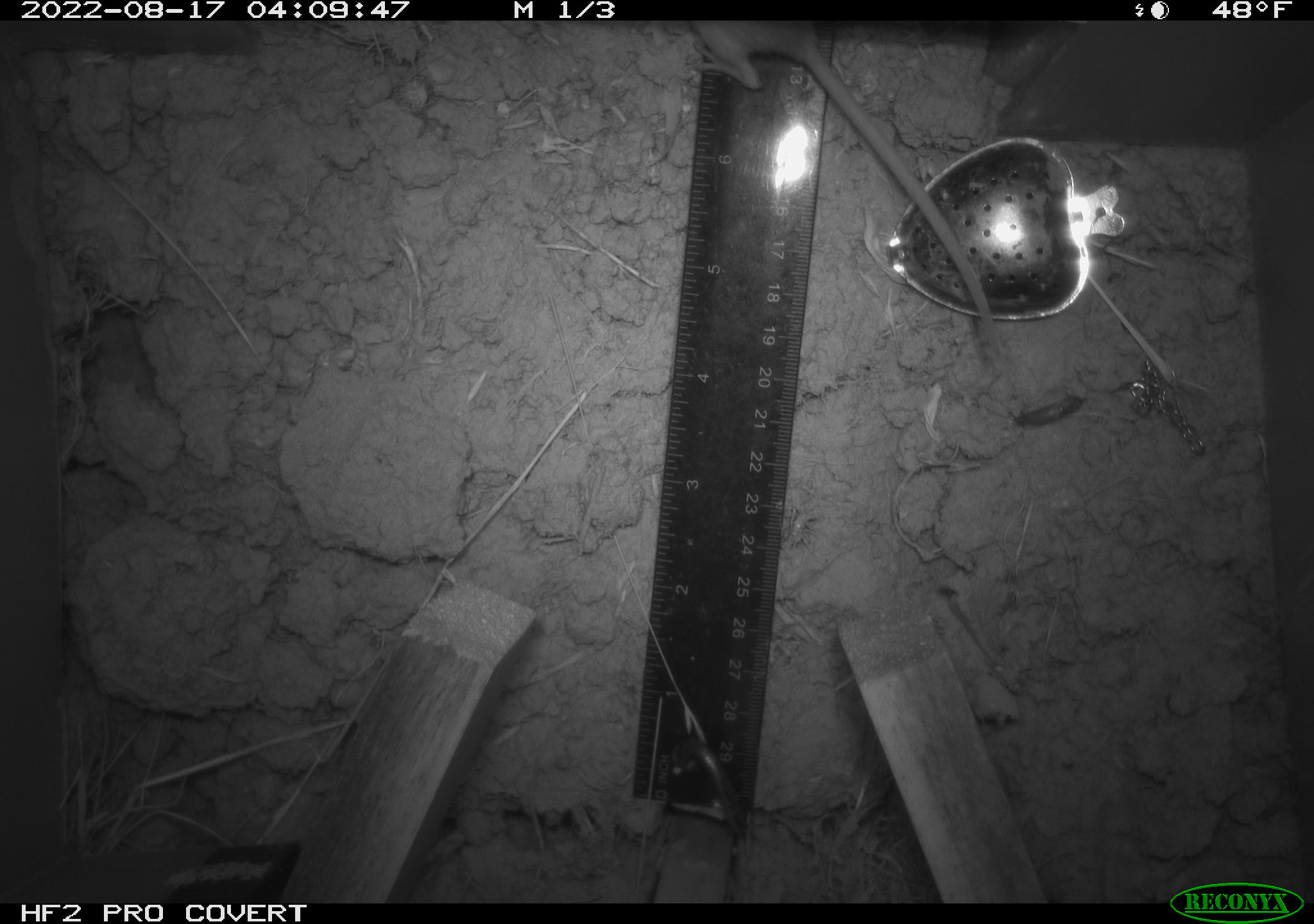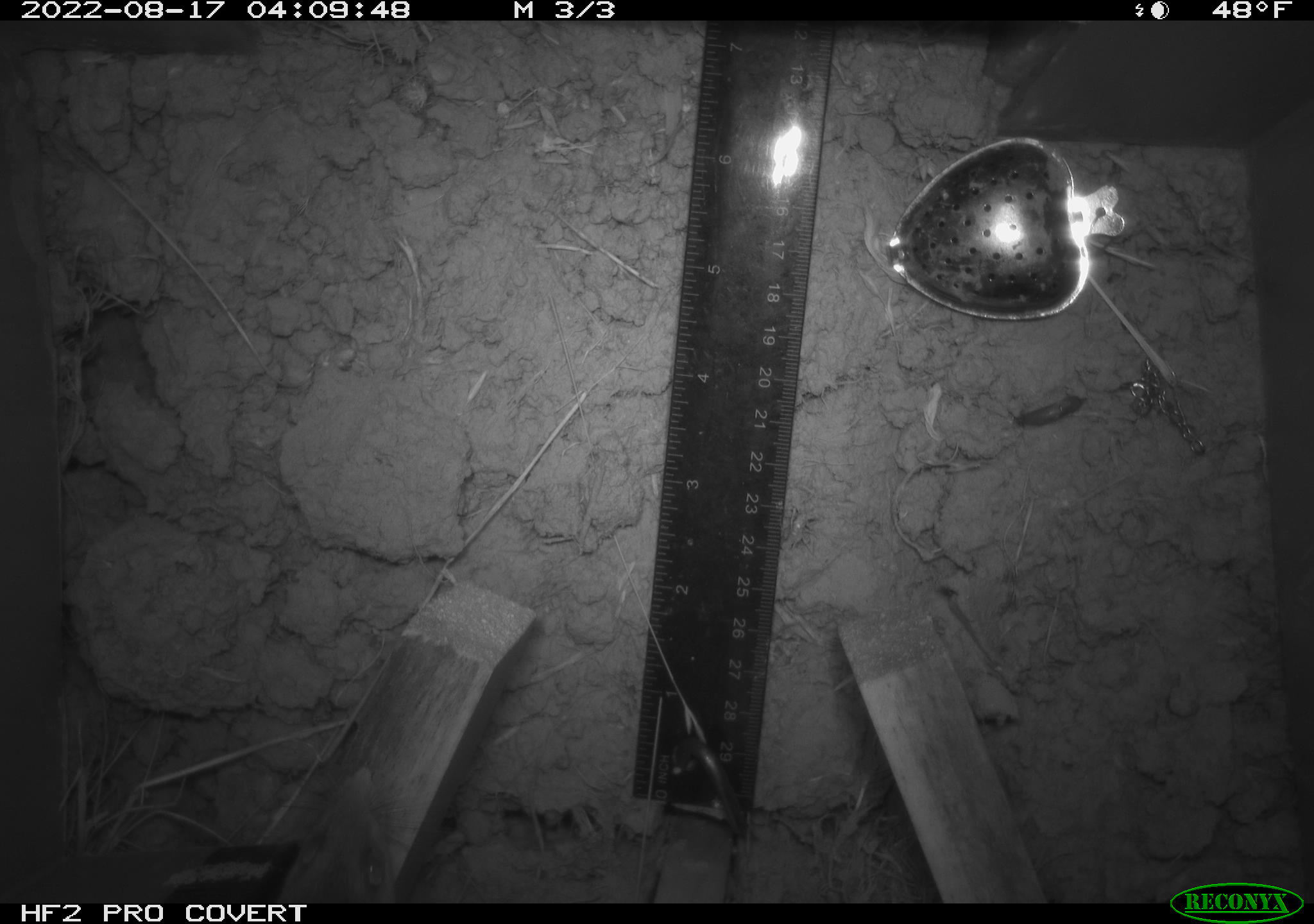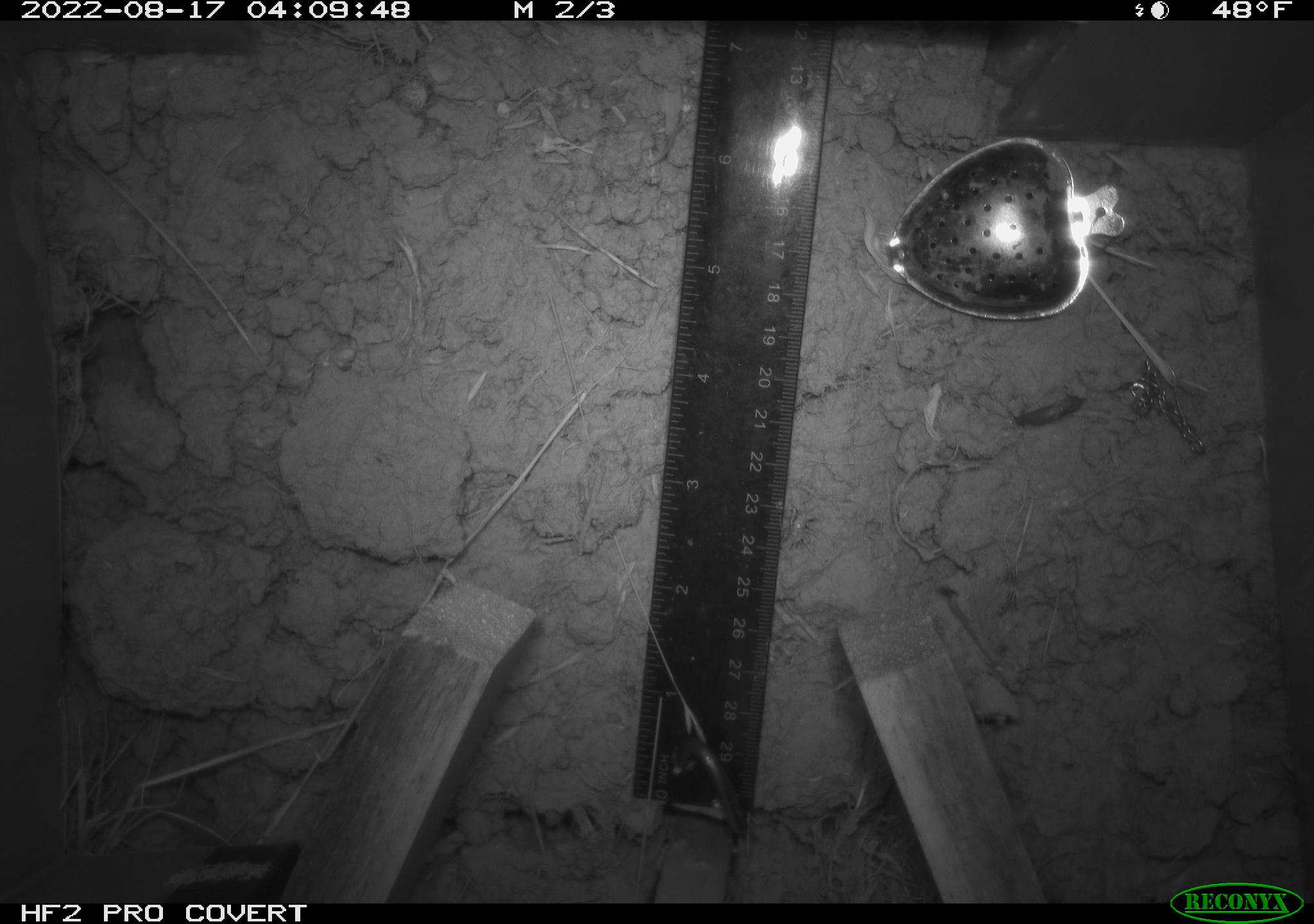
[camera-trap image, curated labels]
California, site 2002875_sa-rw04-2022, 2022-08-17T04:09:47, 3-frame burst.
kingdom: Animalia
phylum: Chordata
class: Mammalia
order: Rodentia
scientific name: Rodentia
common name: mouse species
Mouse species (Rodentia).